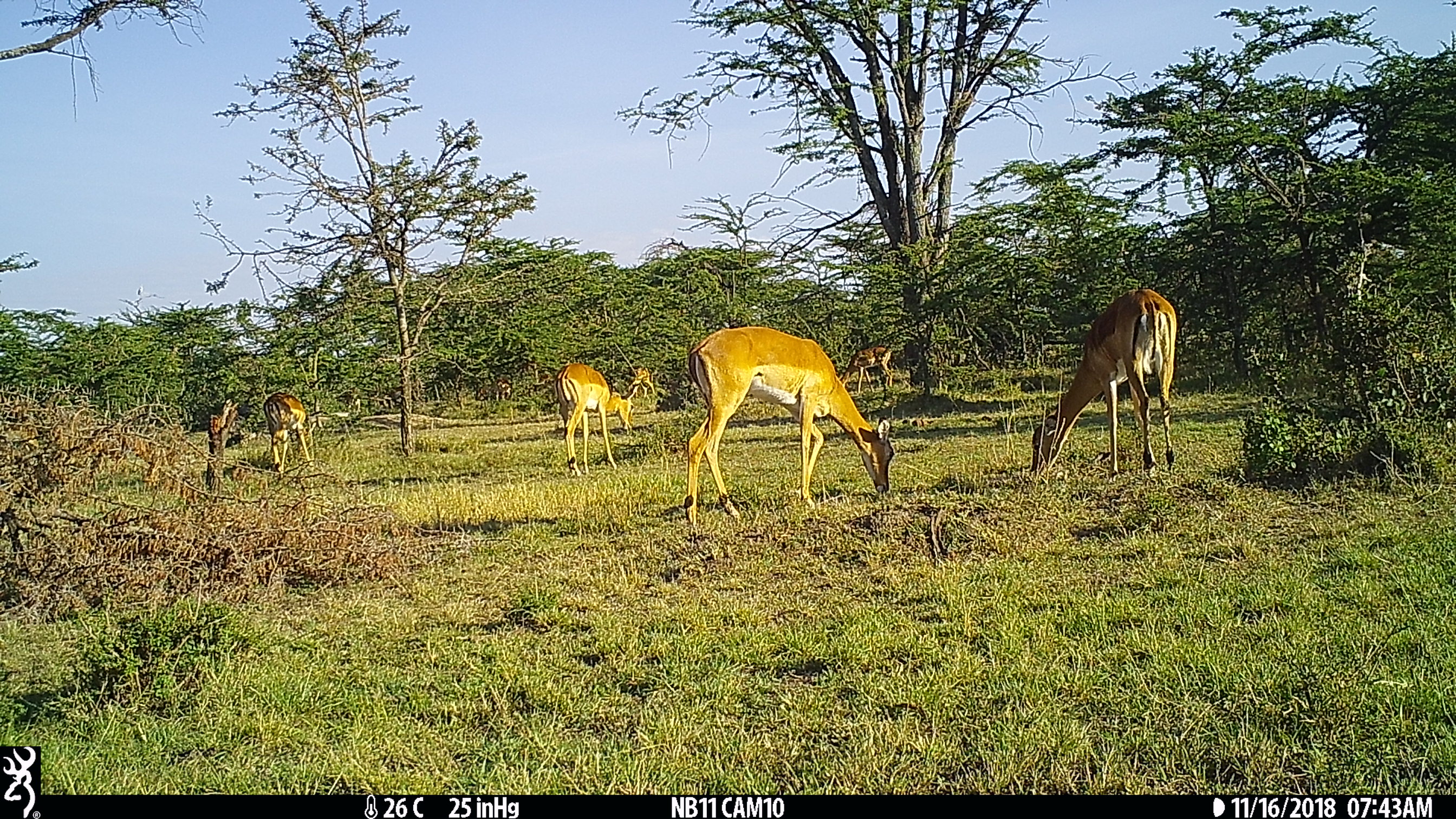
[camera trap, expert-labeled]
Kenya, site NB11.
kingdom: Animalia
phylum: Chordata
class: Mammalia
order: Artiodactyla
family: Bovidae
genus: Aepyceros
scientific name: Aepyceros melampus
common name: impala